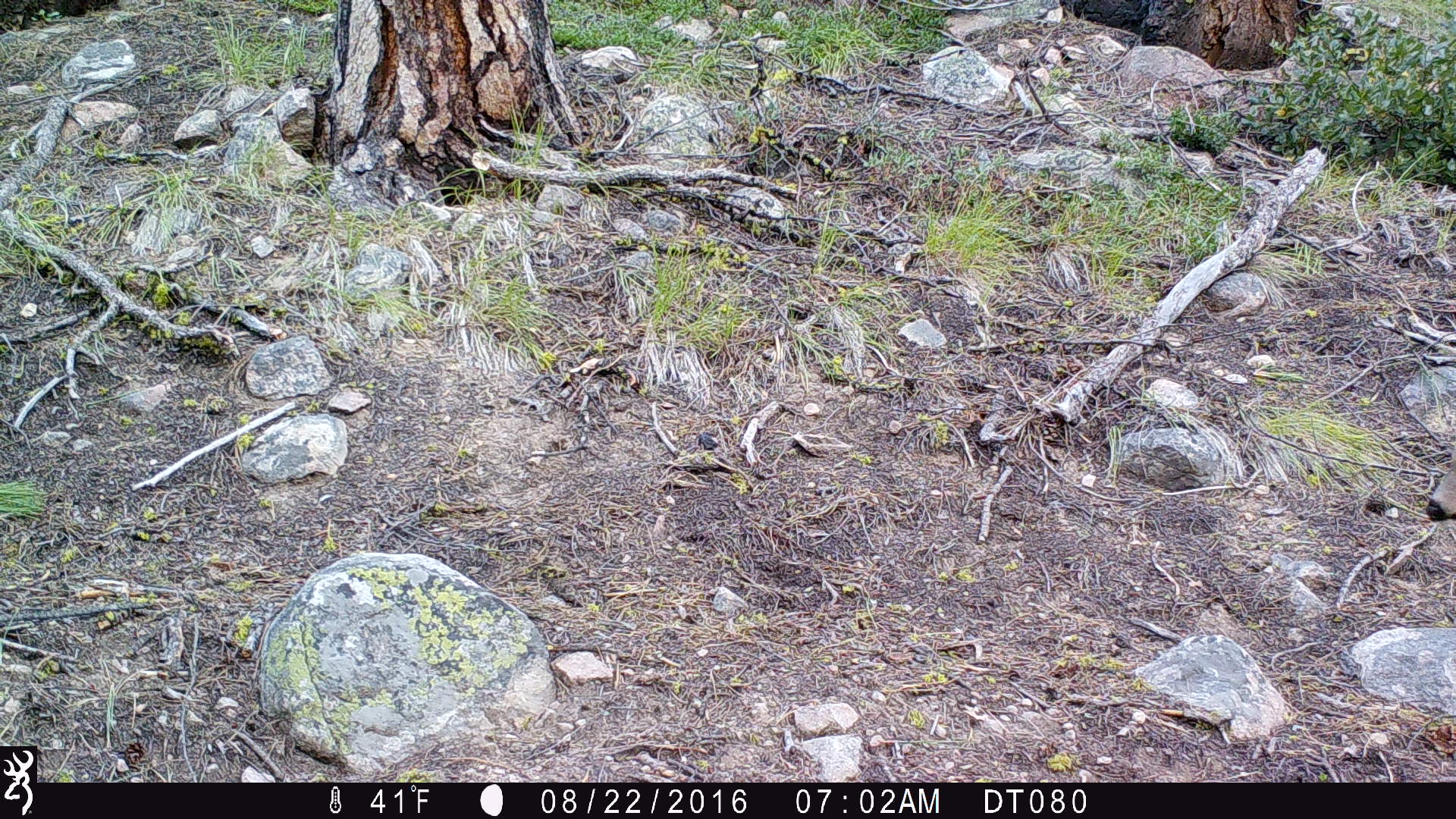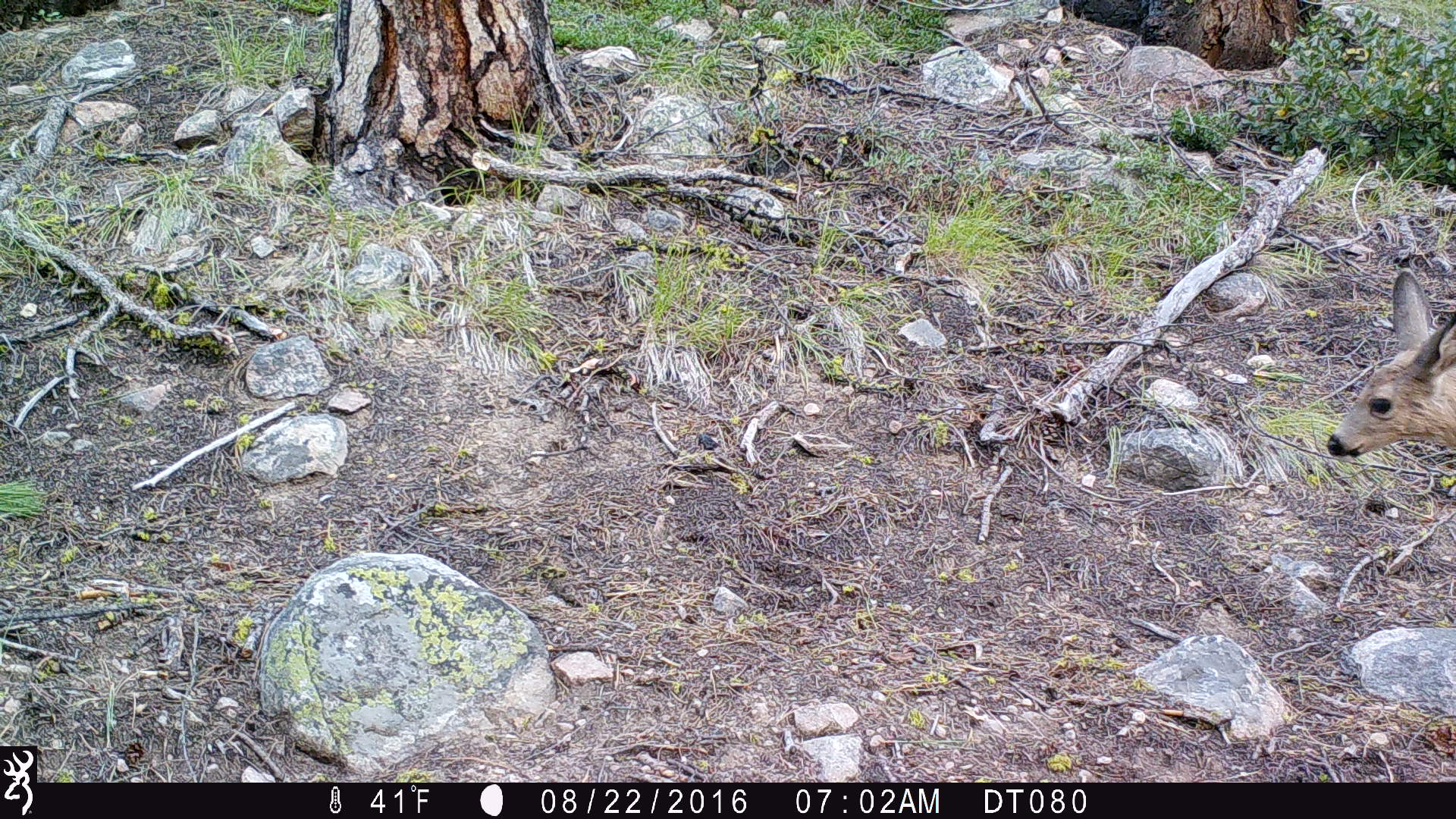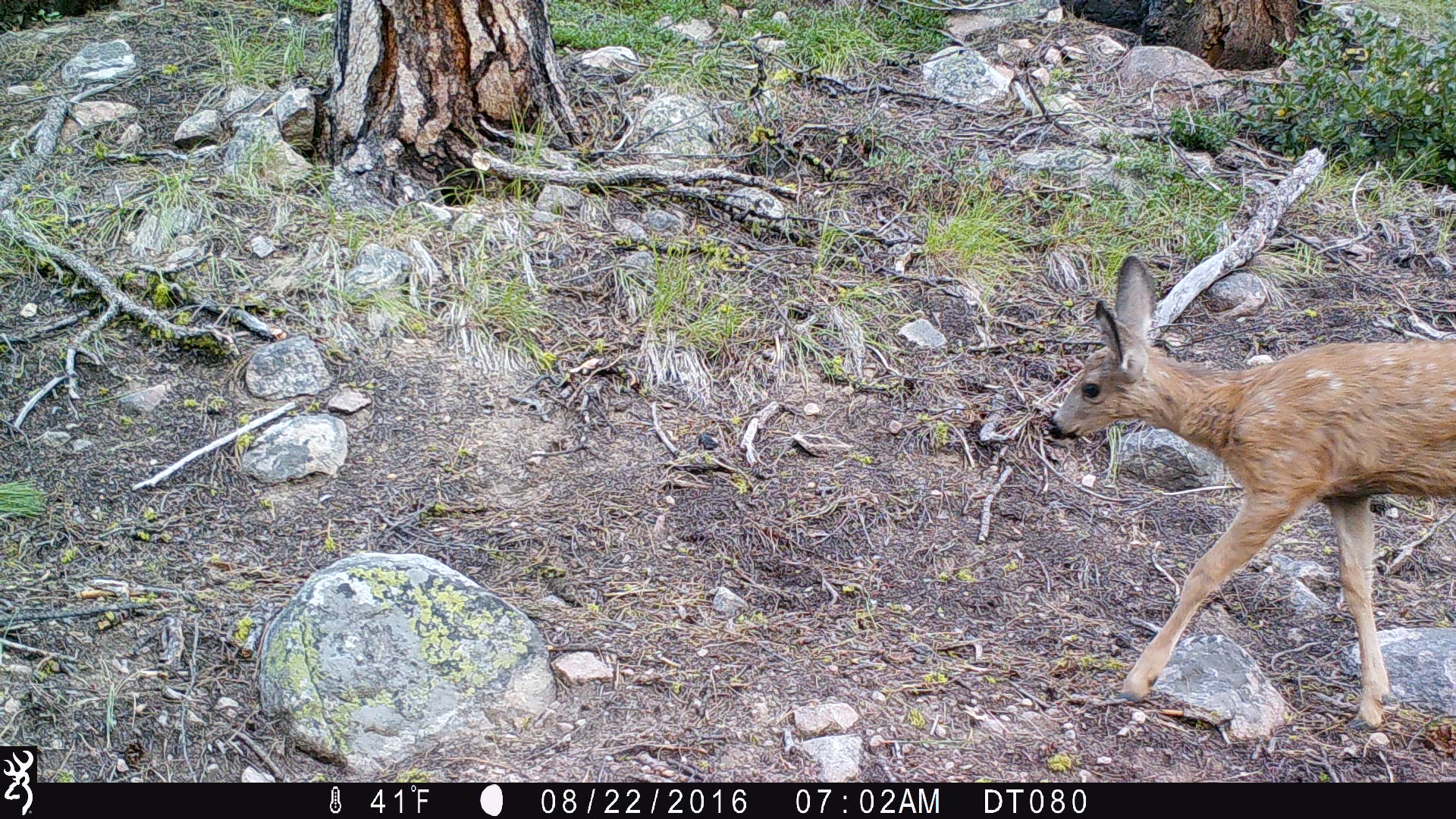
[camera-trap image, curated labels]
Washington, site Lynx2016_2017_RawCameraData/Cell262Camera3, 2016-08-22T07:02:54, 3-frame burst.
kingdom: Animalia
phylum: Chordata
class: Mammalia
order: Artiodactyla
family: Cervidae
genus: Odocoileus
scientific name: Odocoileus hemionus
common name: mule deer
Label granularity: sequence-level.